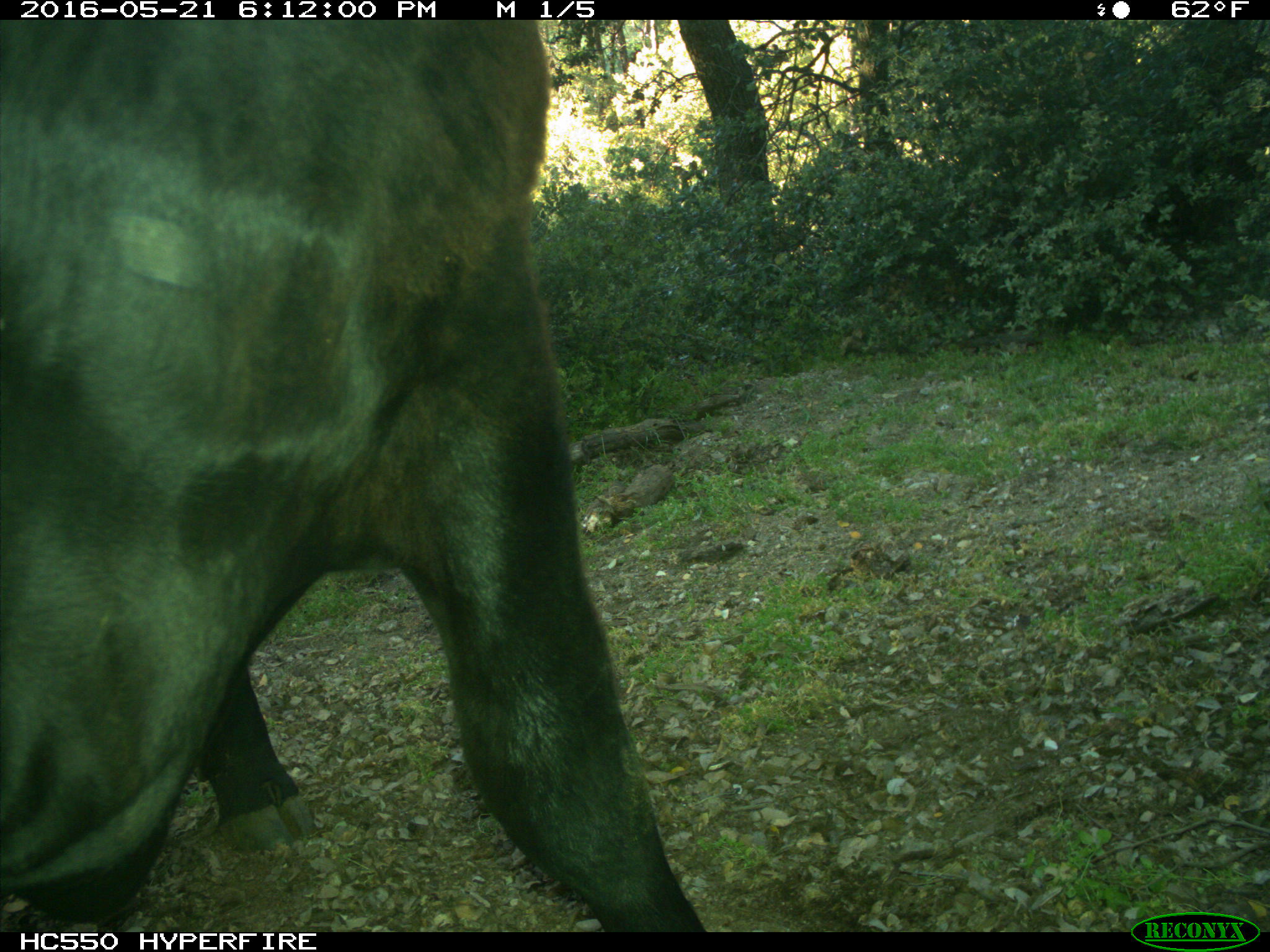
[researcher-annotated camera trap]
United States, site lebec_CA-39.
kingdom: Animalia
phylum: Chordata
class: Mammalia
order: Artiodactyla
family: Bovidae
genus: Bos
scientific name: Bos taurus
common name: domestic cow